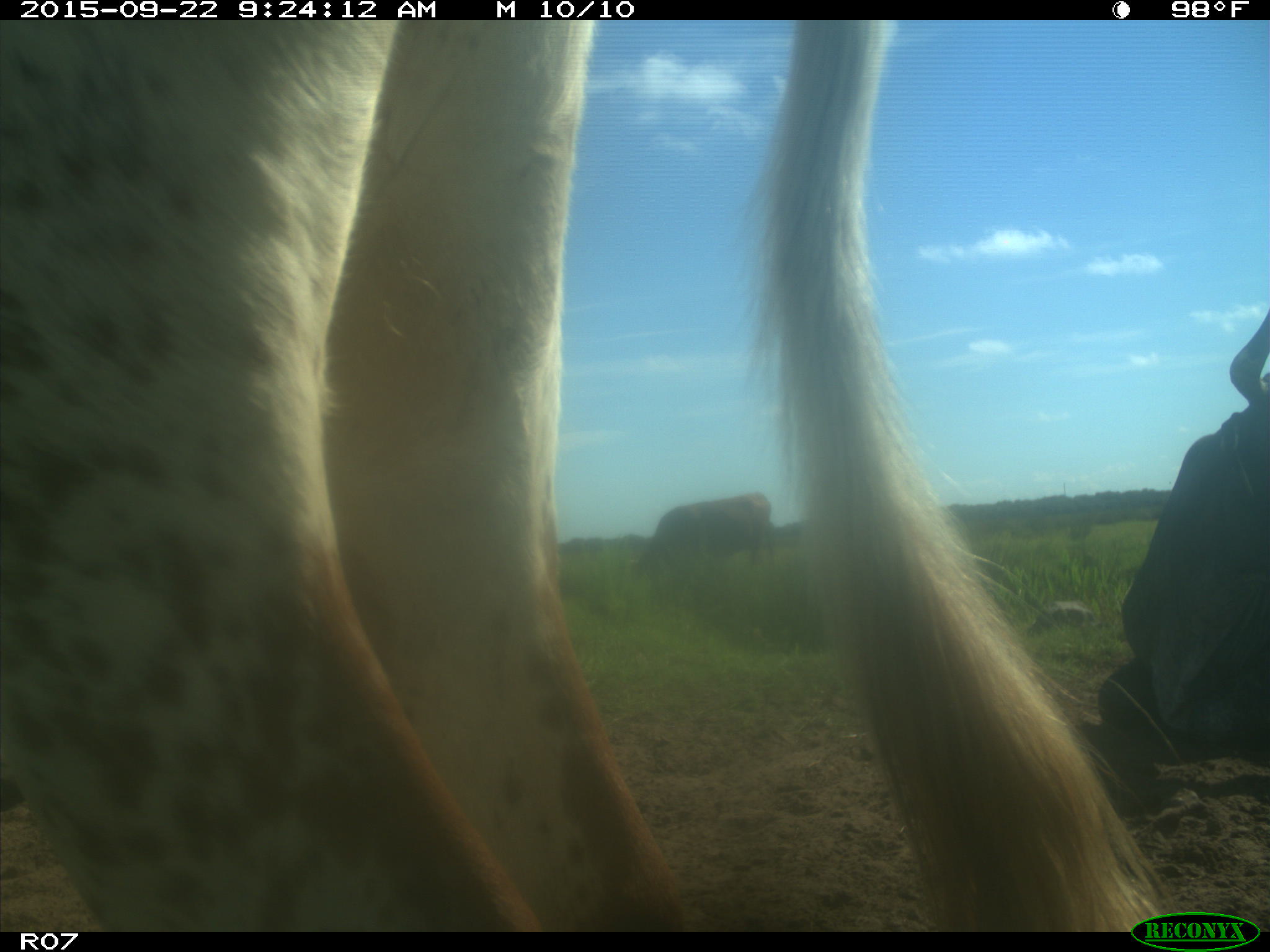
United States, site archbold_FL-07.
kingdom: Animalia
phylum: Chordata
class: Mammalia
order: Artiodactyla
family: Bovidae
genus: Bos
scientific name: Bos taurus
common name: domestic cow